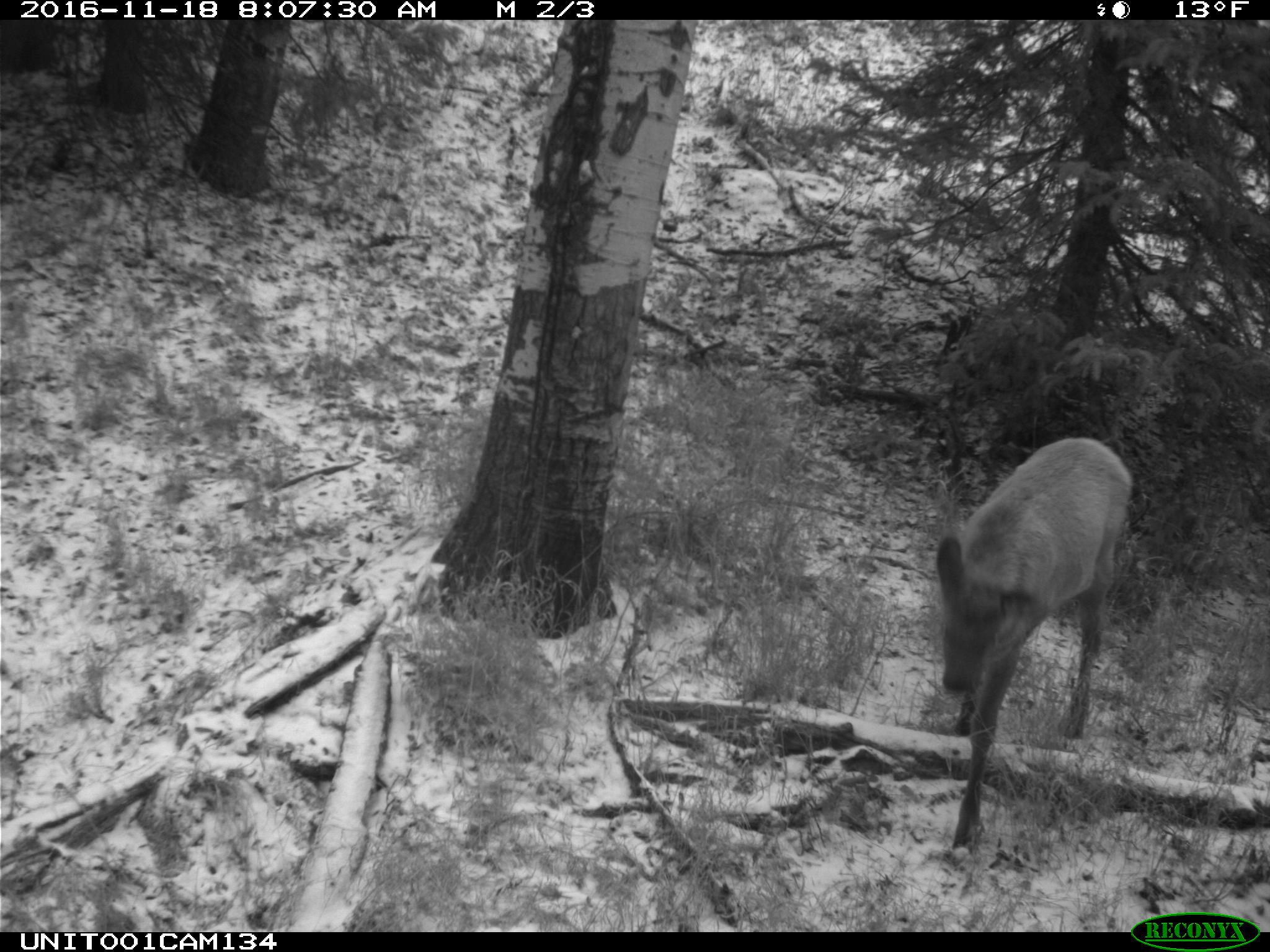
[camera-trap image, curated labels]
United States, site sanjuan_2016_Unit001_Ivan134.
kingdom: Animalia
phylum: Chordata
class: Mammalia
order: Artiodactyla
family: Cervidae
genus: Cervus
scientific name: Cervus elaphus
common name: red deer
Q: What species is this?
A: Cervus elaphus (red deer).